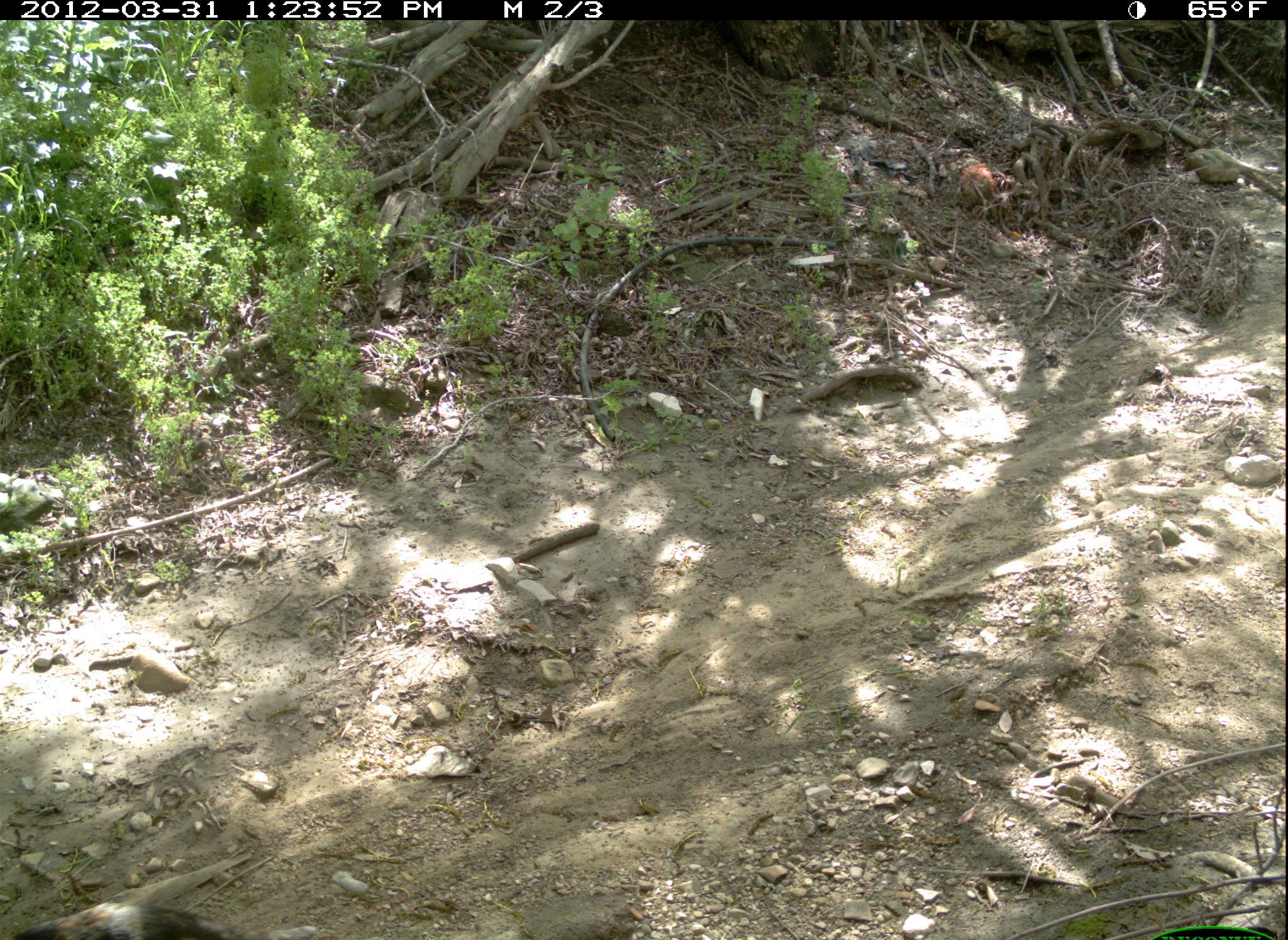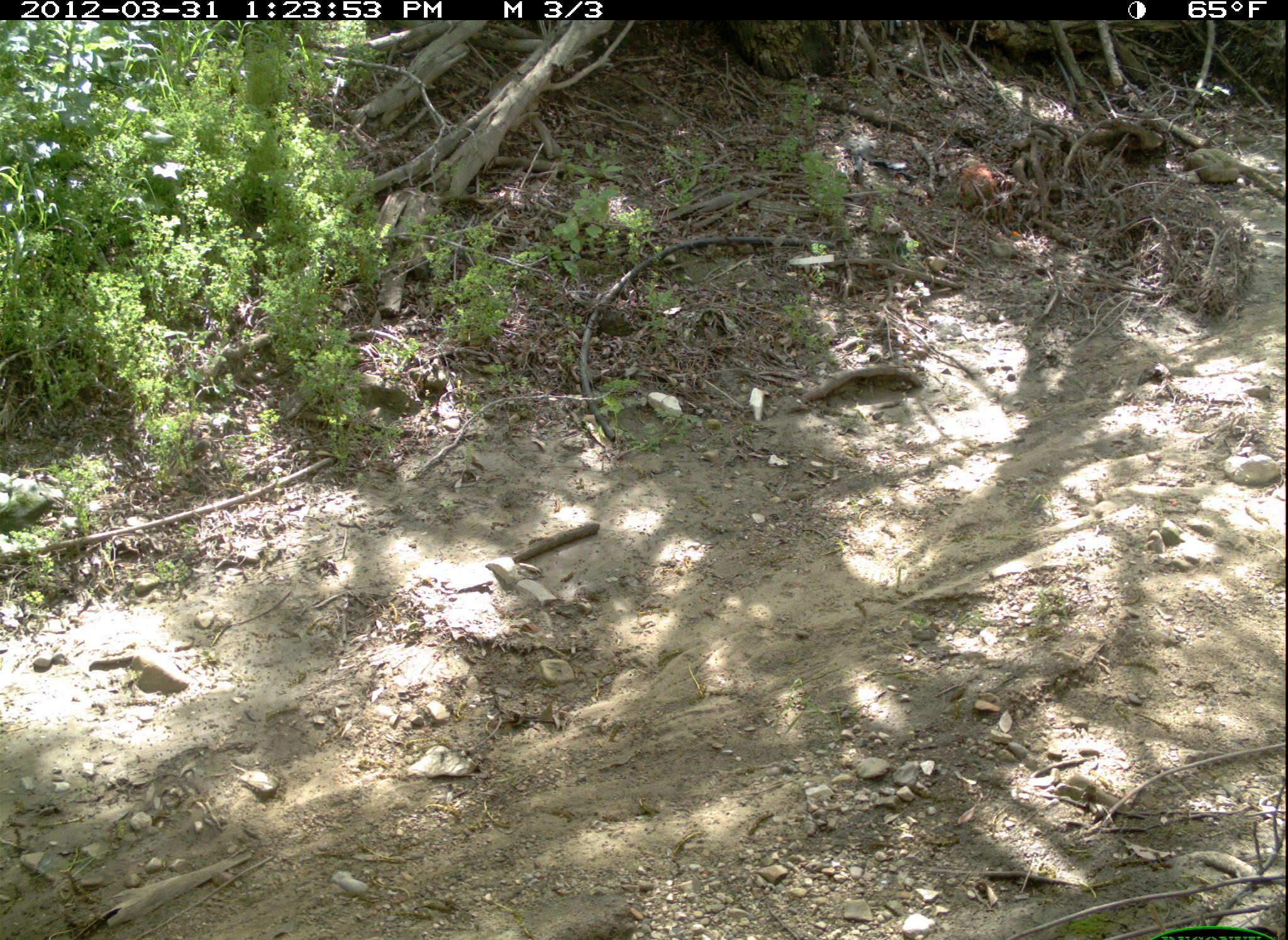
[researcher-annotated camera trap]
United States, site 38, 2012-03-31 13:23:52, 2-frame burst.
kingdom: Animalia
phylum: Chordata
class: Mammalia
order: Carnivora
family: Felidae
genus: Felis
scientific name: Felis catus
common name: cat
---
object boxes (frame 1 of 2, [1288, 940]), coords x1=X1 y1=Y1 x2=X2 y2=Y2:
cat: x1=4 y1=886 x2=330 y2=940